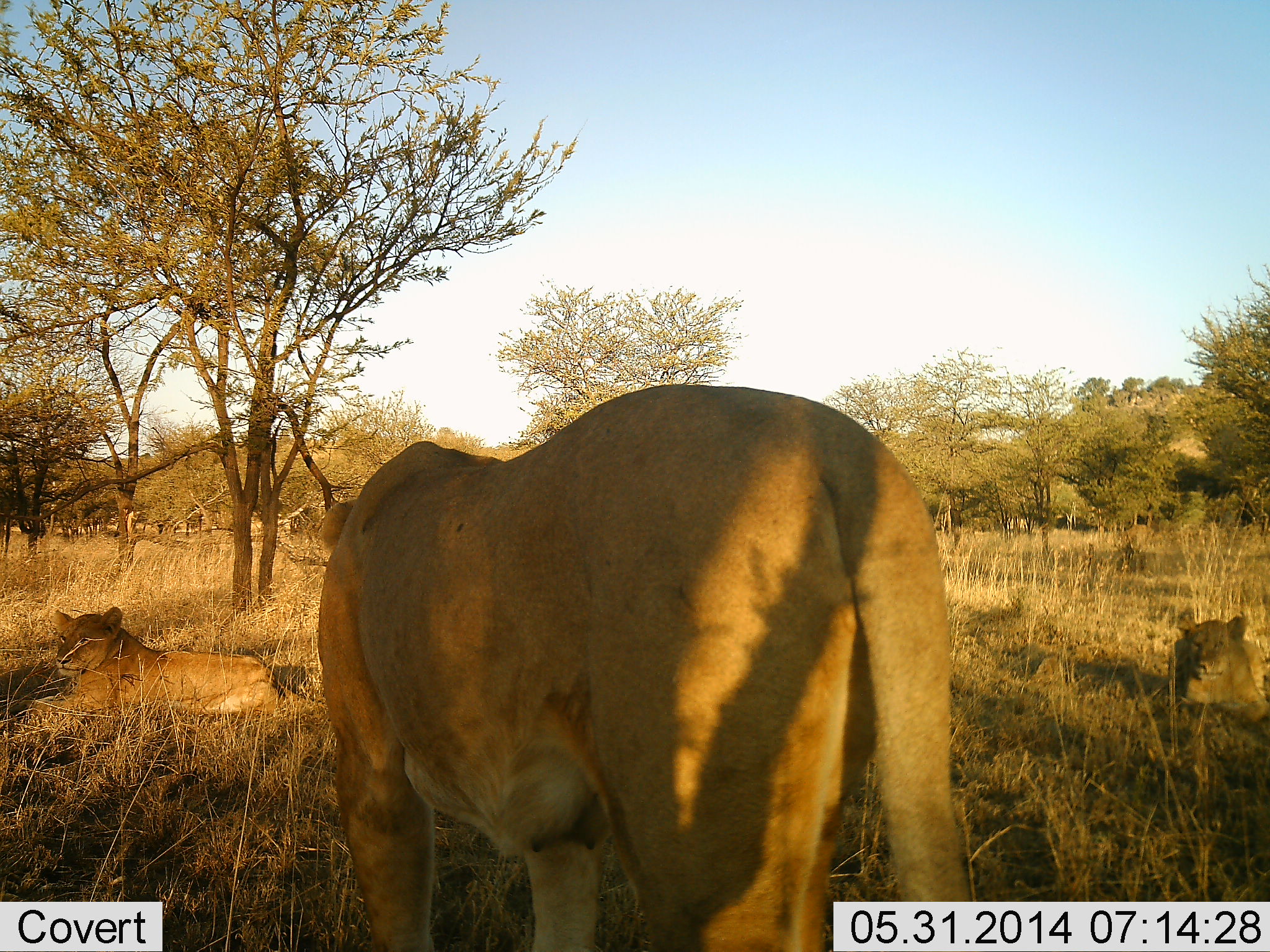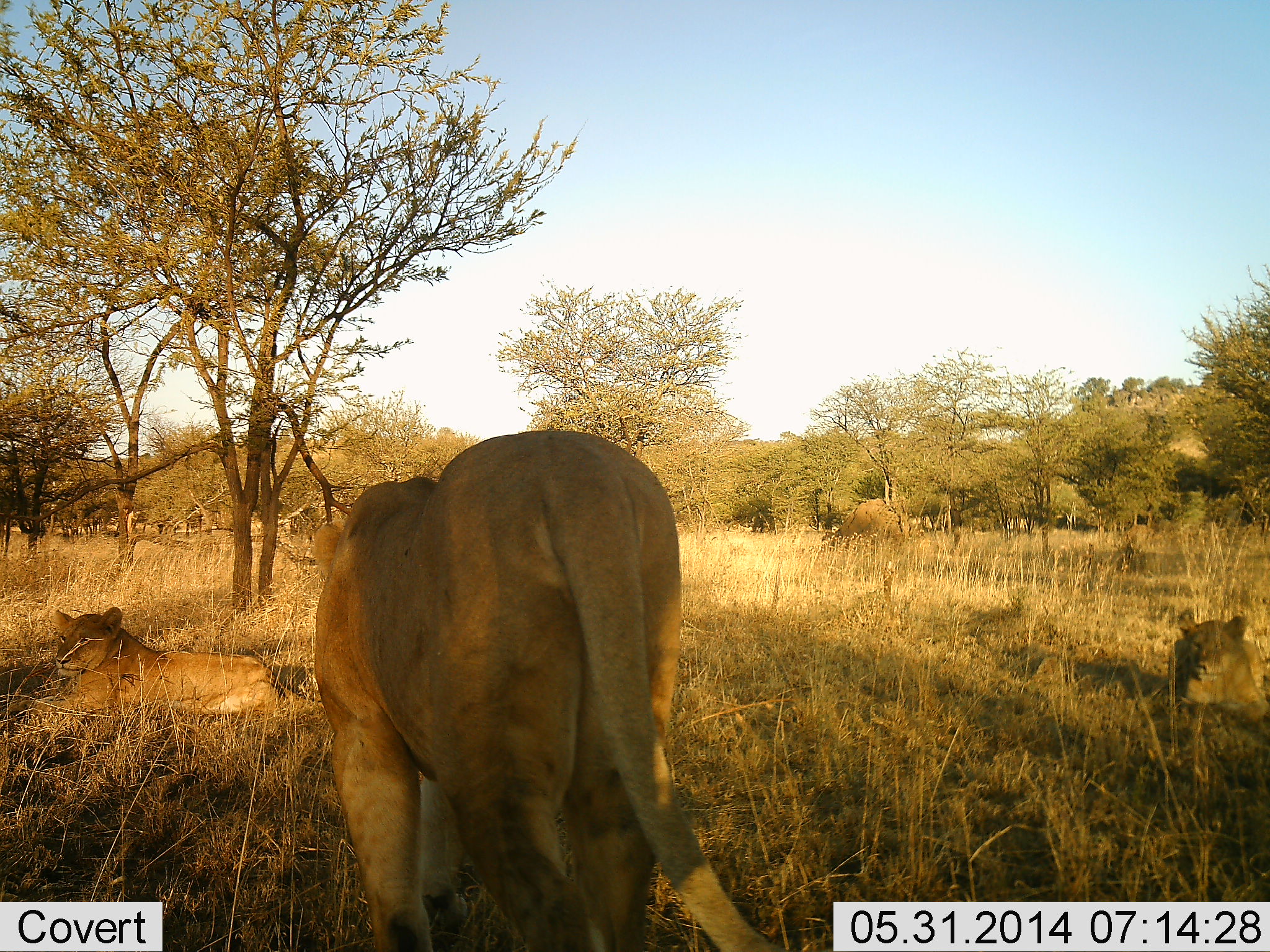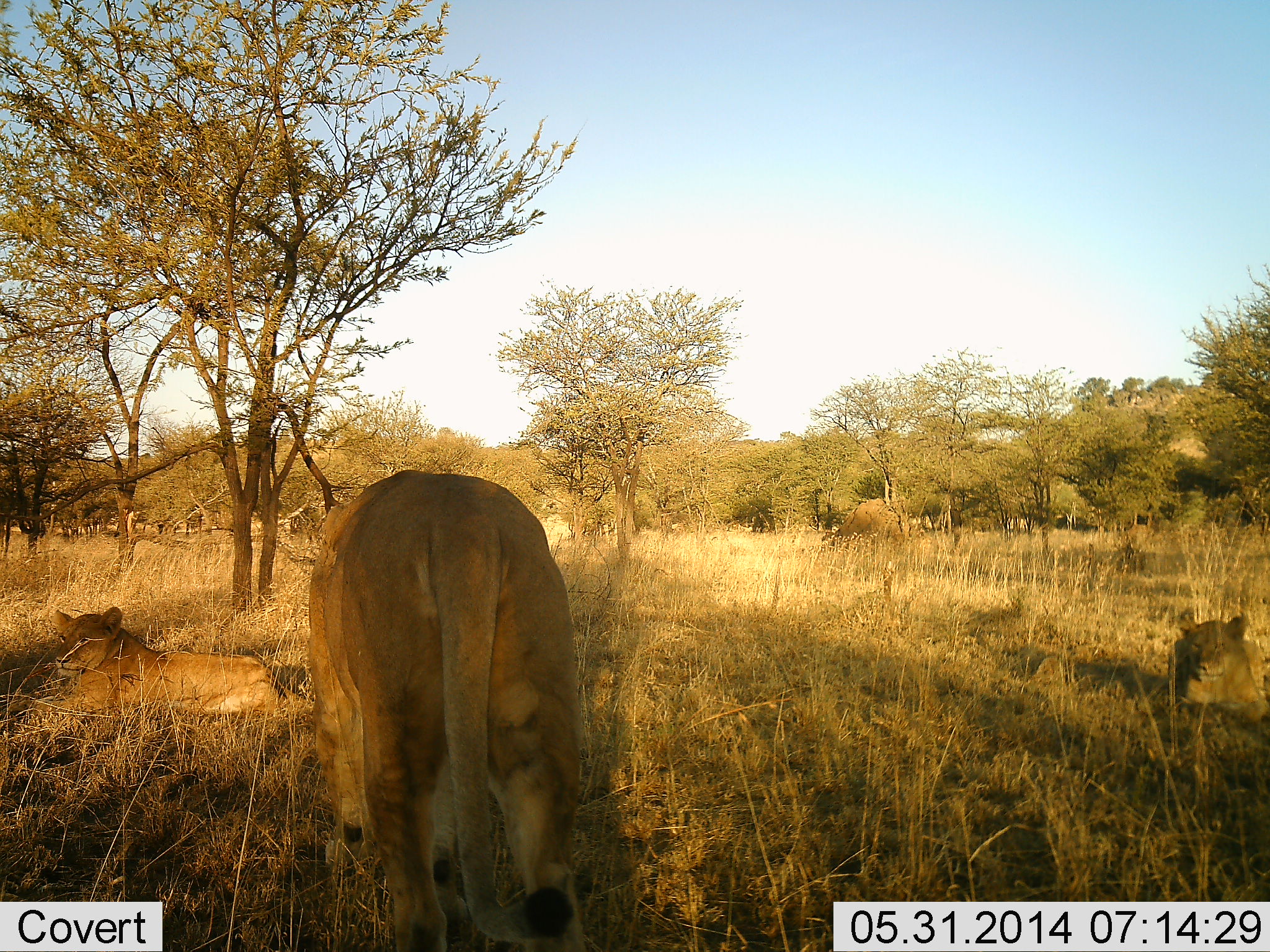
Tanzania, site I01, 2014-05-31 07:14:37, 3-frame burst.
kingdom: Animalia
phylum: Chordata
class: Mammalia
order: Carnivora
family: Felidae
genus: Panthera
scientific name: Panthera leo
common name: lion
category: lionfemale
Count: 3.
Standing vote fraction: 30%.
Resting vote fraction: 90%.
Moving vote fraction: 50%.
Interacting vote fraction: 10%.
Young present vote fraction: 10%.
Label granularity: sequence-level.